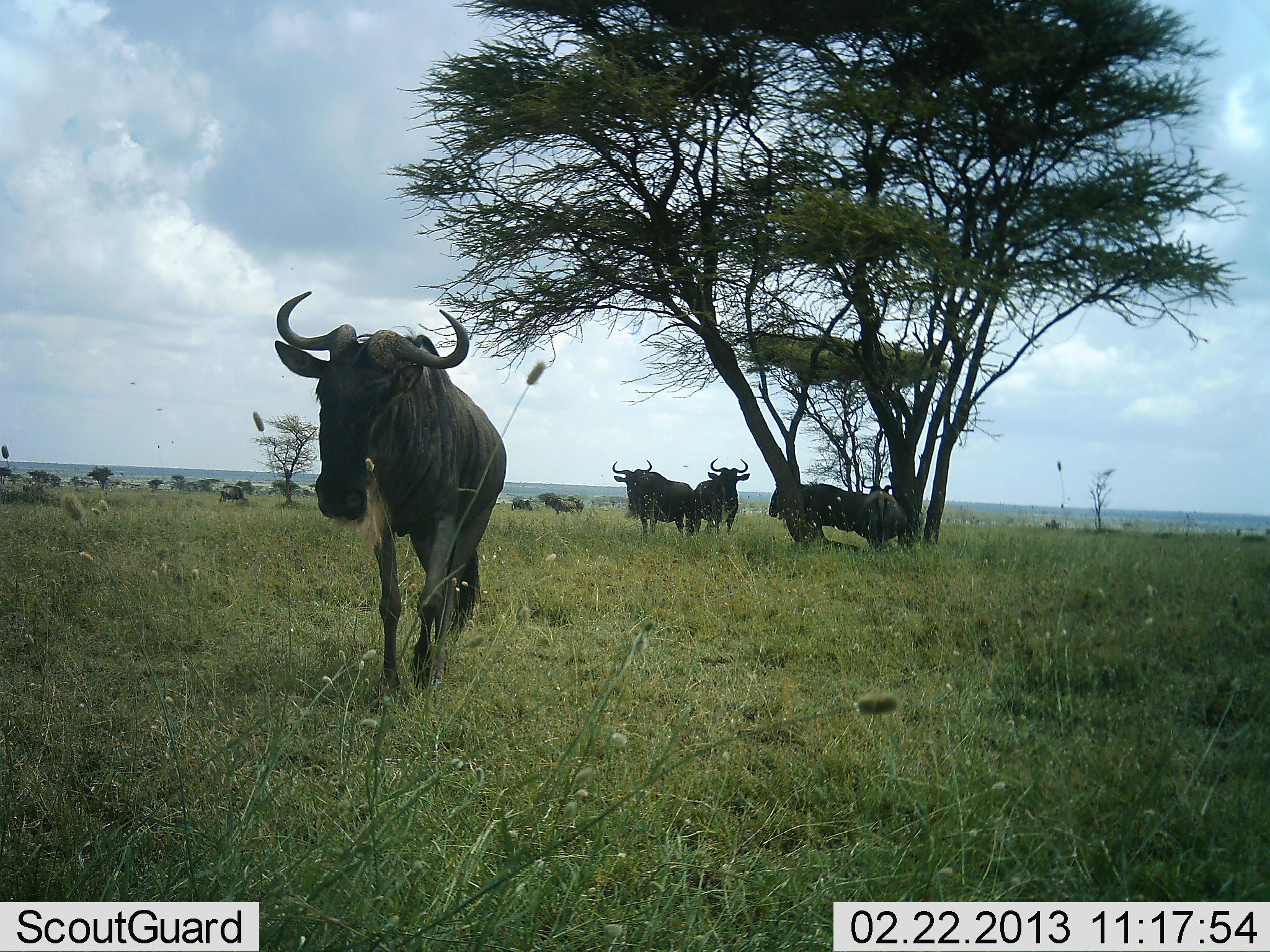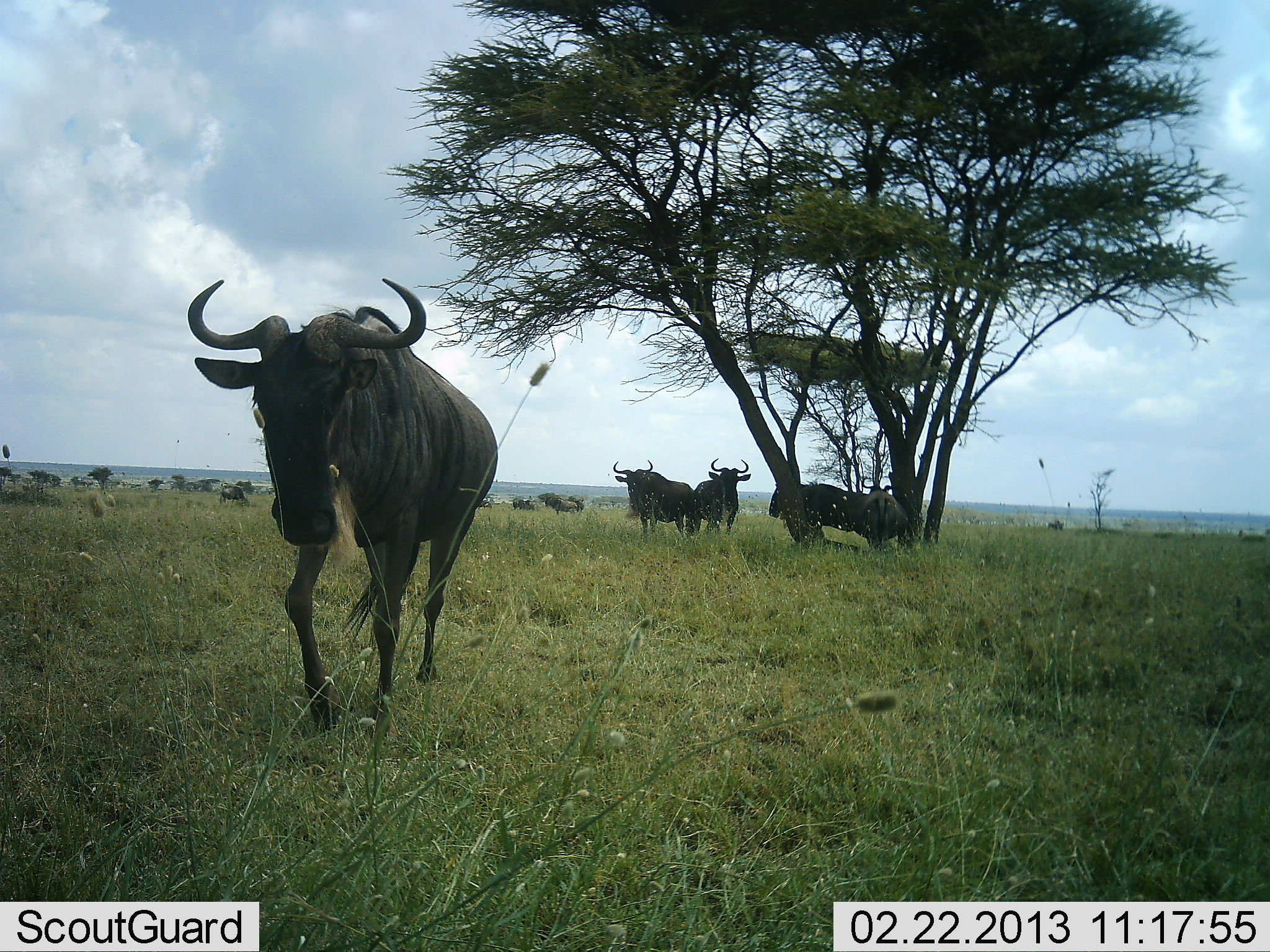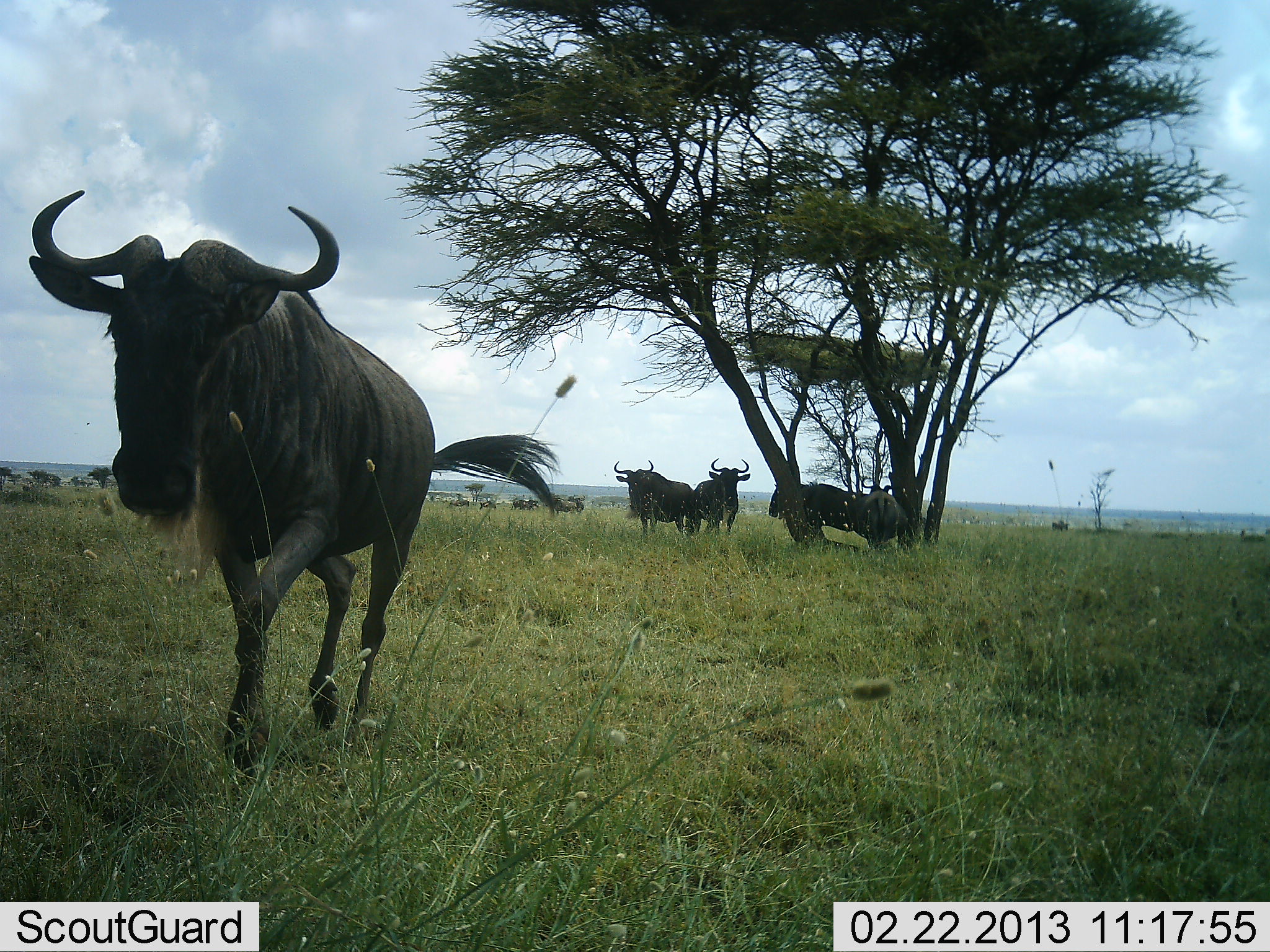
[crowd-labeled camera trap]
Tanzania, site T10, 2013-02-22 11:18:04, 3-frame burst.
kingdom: Animalia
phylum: Chordata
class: Mammalia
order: Artiodactyla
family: Bovidae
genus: Connochaetes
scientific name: Connochaetes taurinus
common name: blue wildebeest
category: wildebeest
Wildebeest (blue wildebeest) (Connochaetes taurinus), count 5. Behavior (volunteer vote fractions): standing 67%, resting 21%, moving 75%, interacting 0%. Young present (vote fraction): 0%. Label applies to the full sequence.